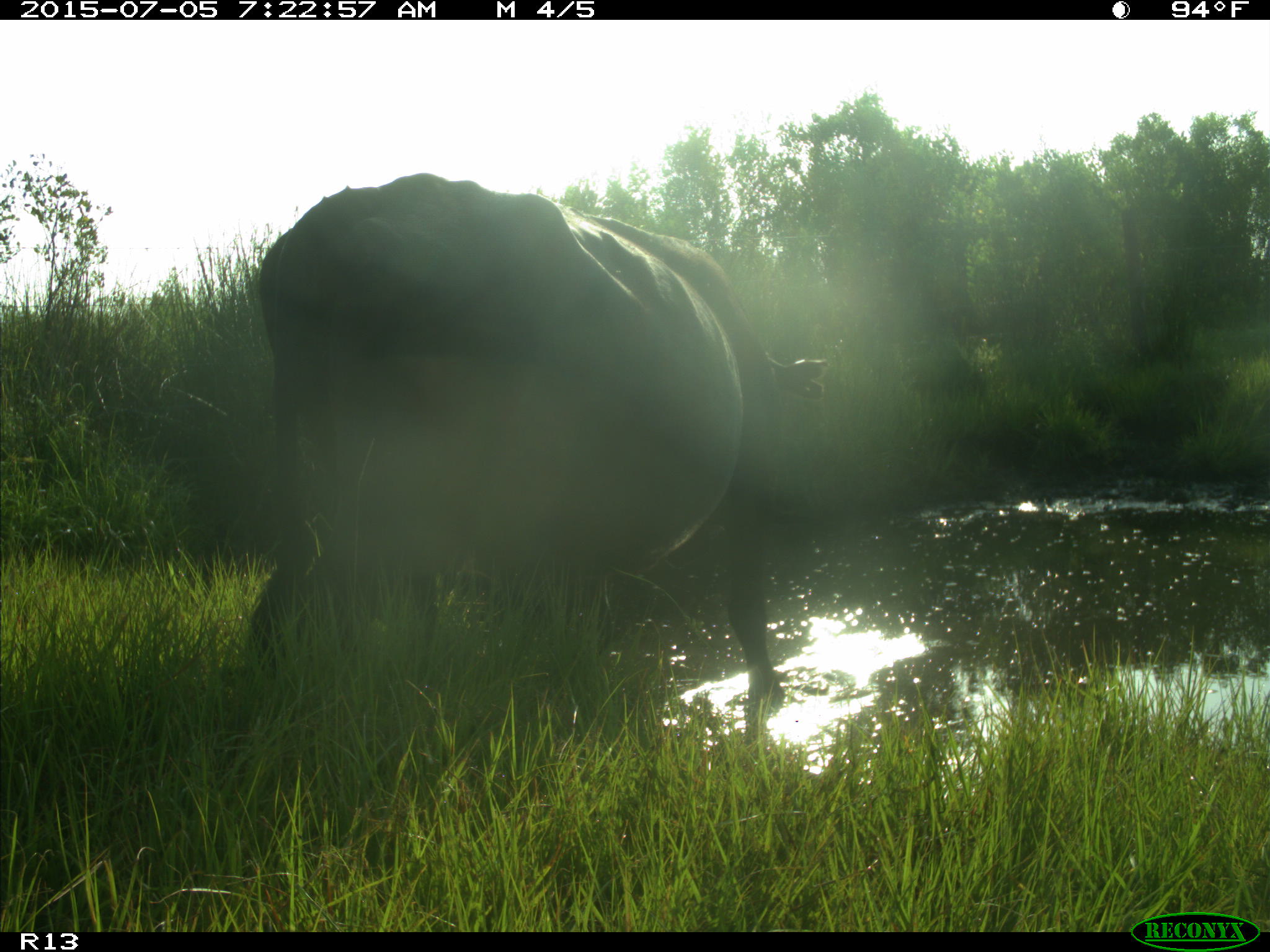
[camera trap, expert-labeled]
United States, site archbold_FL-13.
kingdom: Animalia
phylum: Chordata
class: Mammalia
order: Artiodactyla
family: Bovidae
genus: Bos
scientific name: Bos taurus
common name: domestic cow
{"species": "Bos taurus (domestic cow)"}